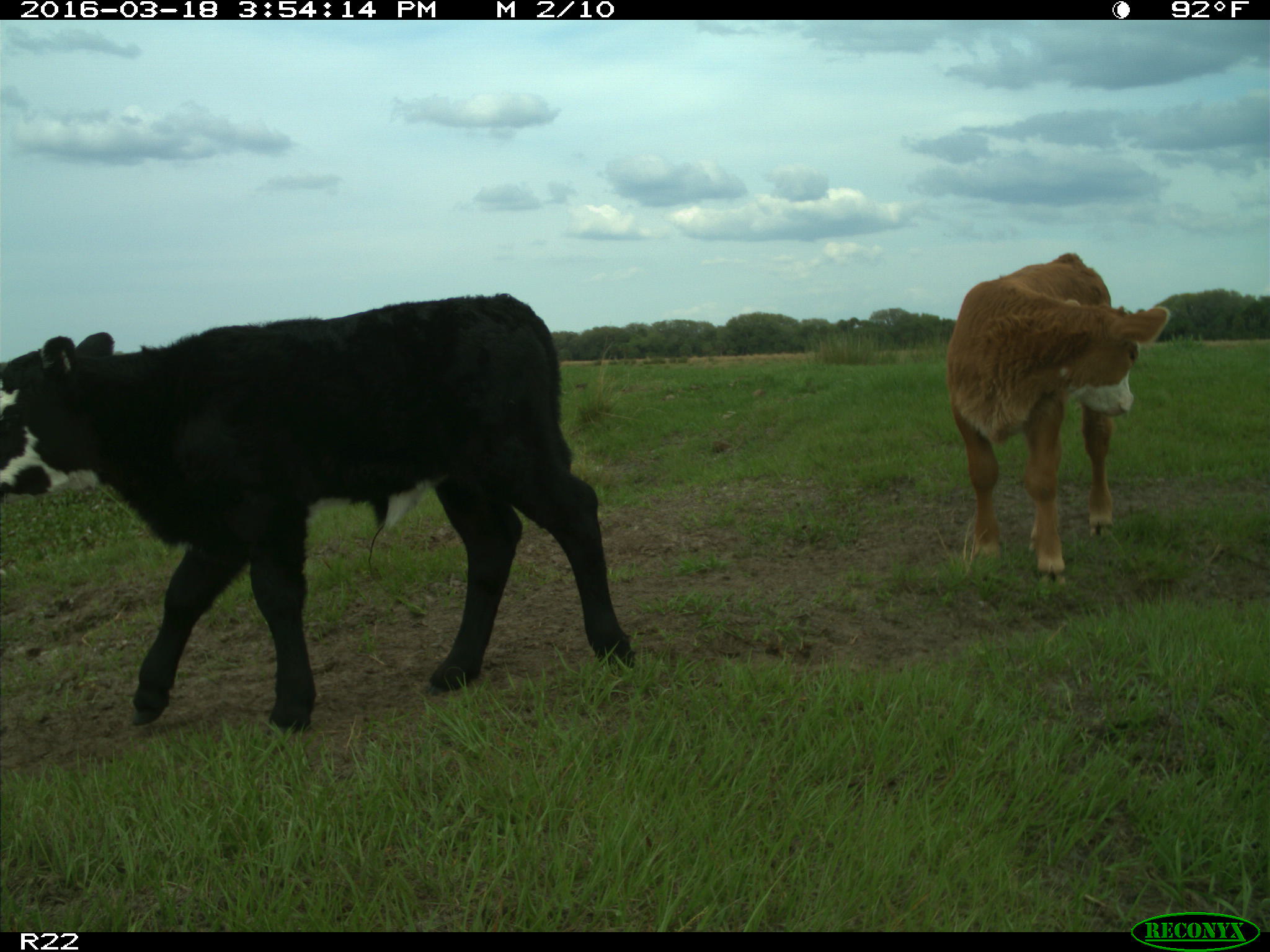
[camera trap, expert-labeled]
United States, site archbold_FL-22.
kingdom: Animalia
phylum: Chordata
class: Mammalia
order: Artiodactyla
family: Bovidae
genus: Bos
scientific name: Bos taurus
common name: domestic cow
Bos taurus (domestic cow).